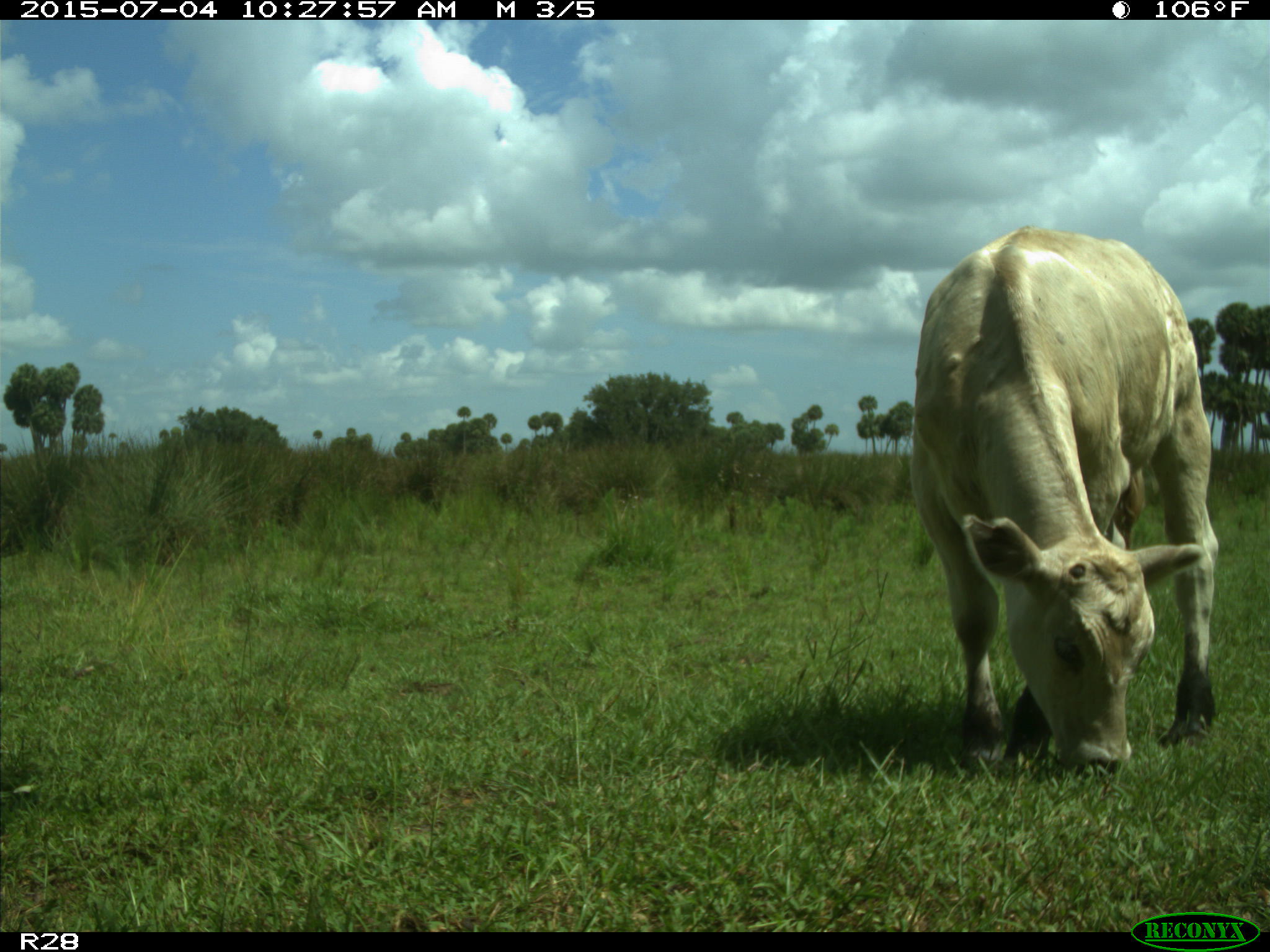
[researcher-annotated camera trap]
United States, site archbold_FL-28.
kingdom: Animalia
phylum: Chordata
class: Mammalia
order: Artiodactyla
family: Bovidae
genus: Bos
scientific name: Bos taurus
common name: domestic cow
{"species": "Bos taurus (domestic cow)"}